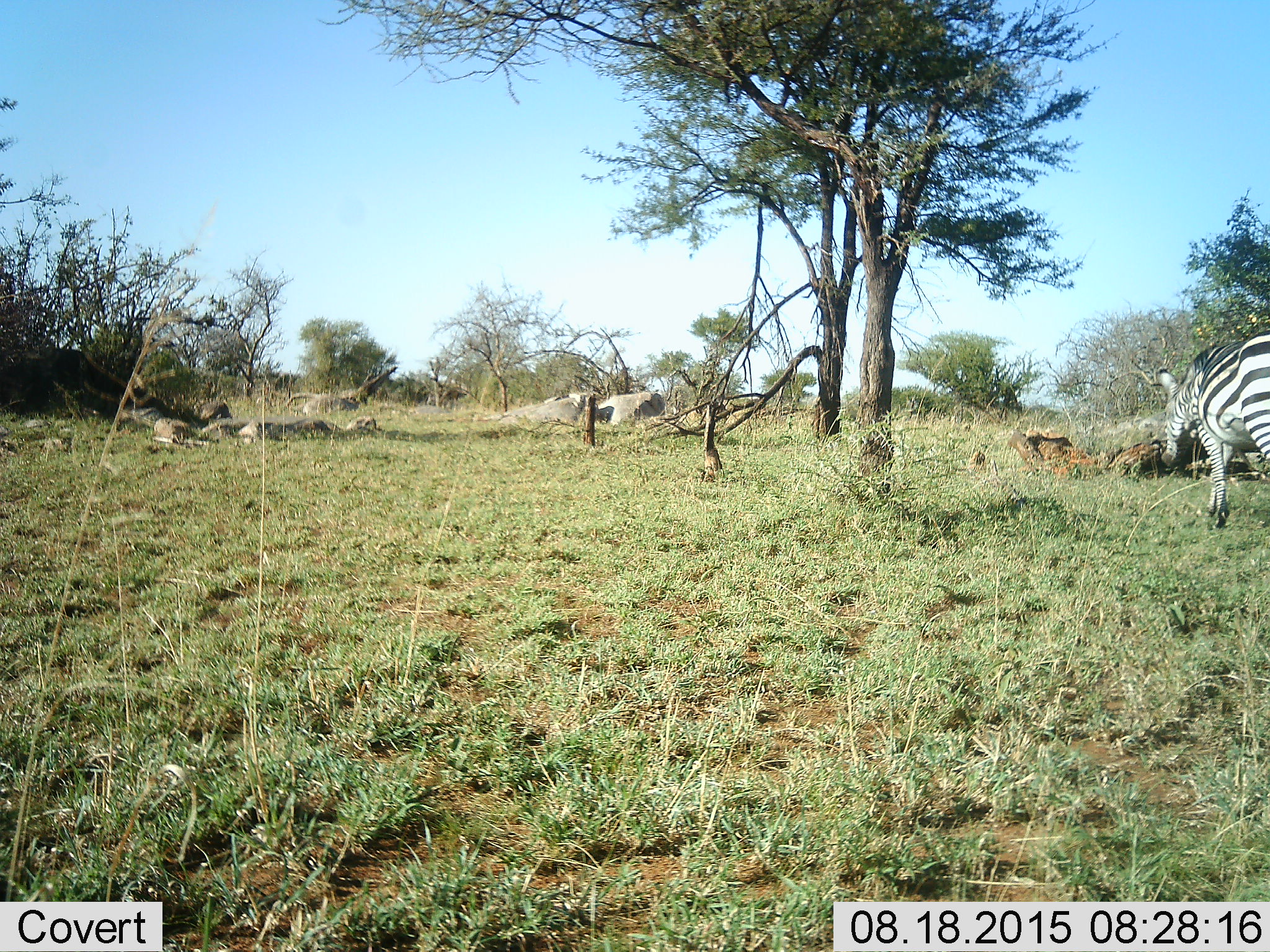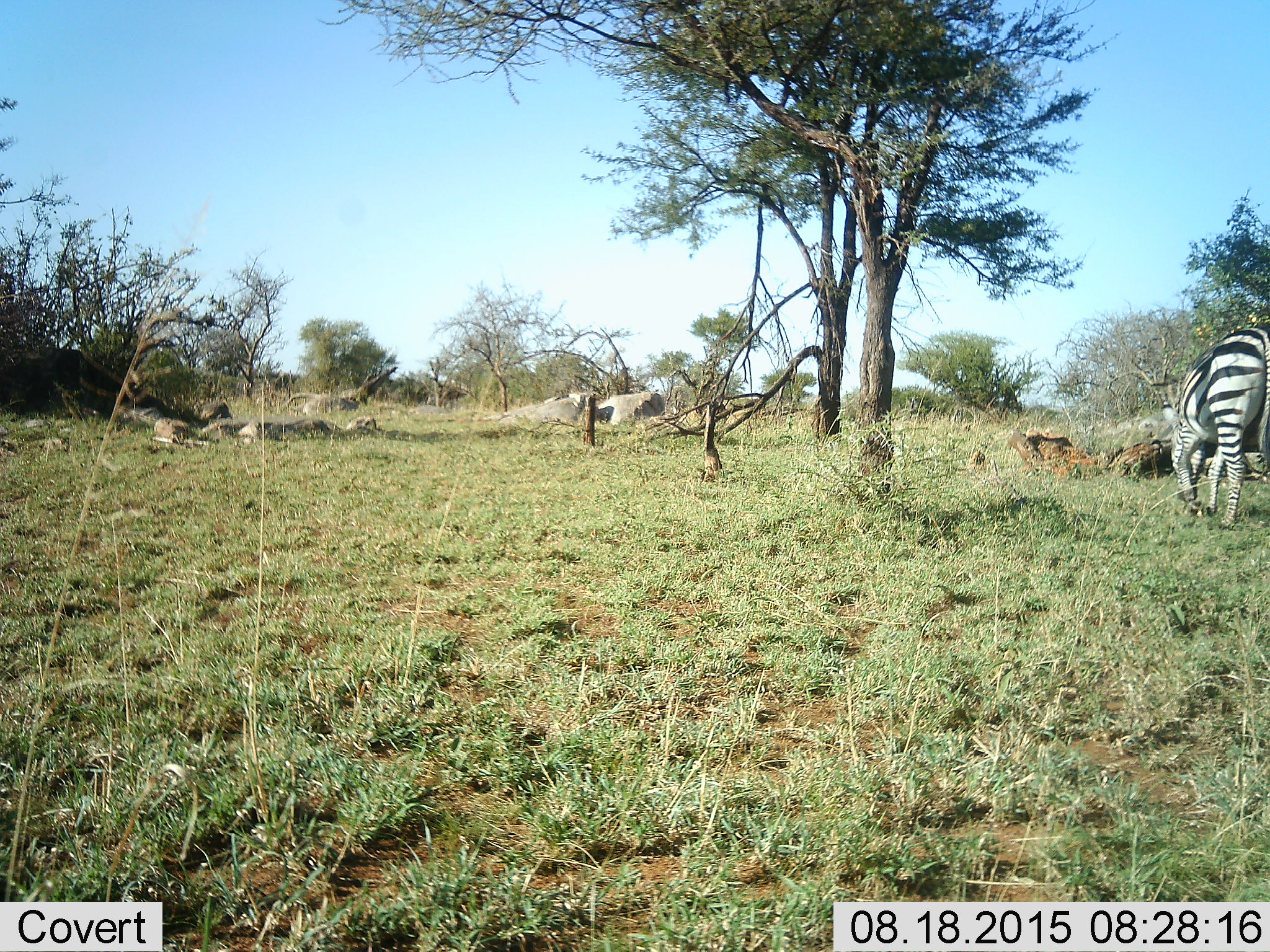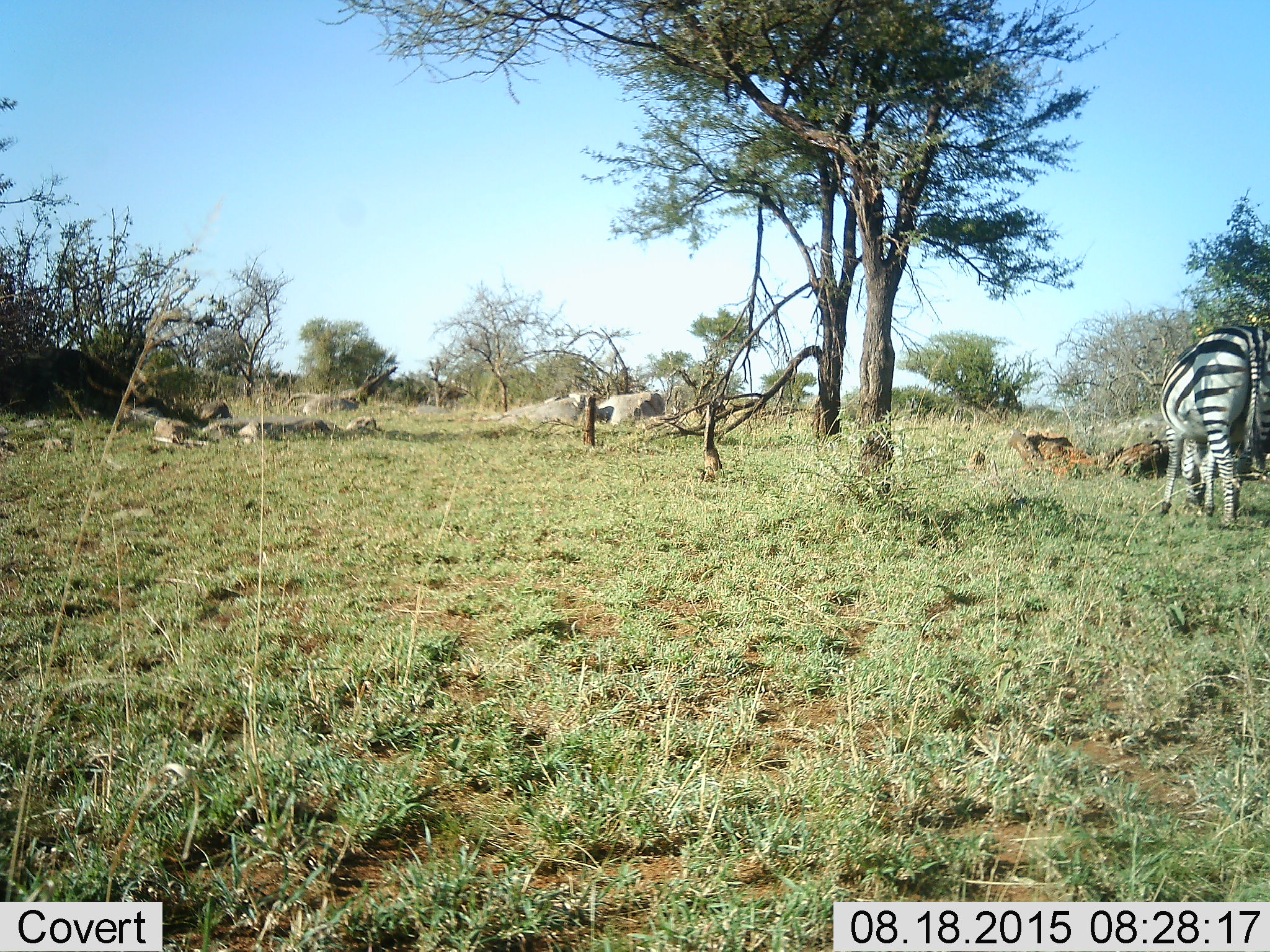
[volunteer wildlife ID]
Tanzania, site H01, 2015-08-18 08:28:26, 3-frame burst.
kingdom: Animalia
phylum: Chordata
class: Mammalia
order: Perissodactyla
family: Equidae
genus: Equus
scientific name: Equus quagga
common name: plains zebra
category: zebra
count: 1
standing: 30%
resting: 0%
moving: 60%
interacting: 0%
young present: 0%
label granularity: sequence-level